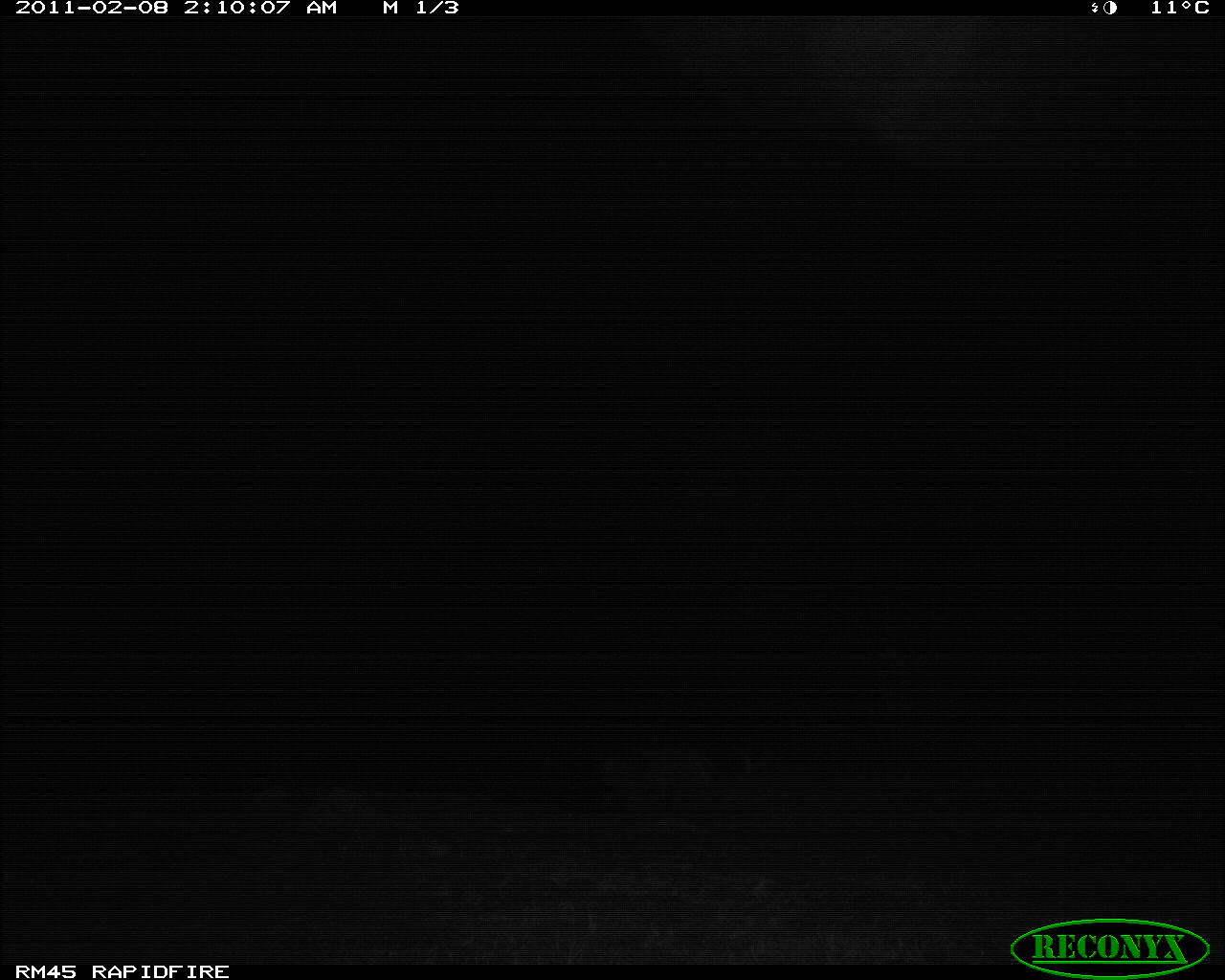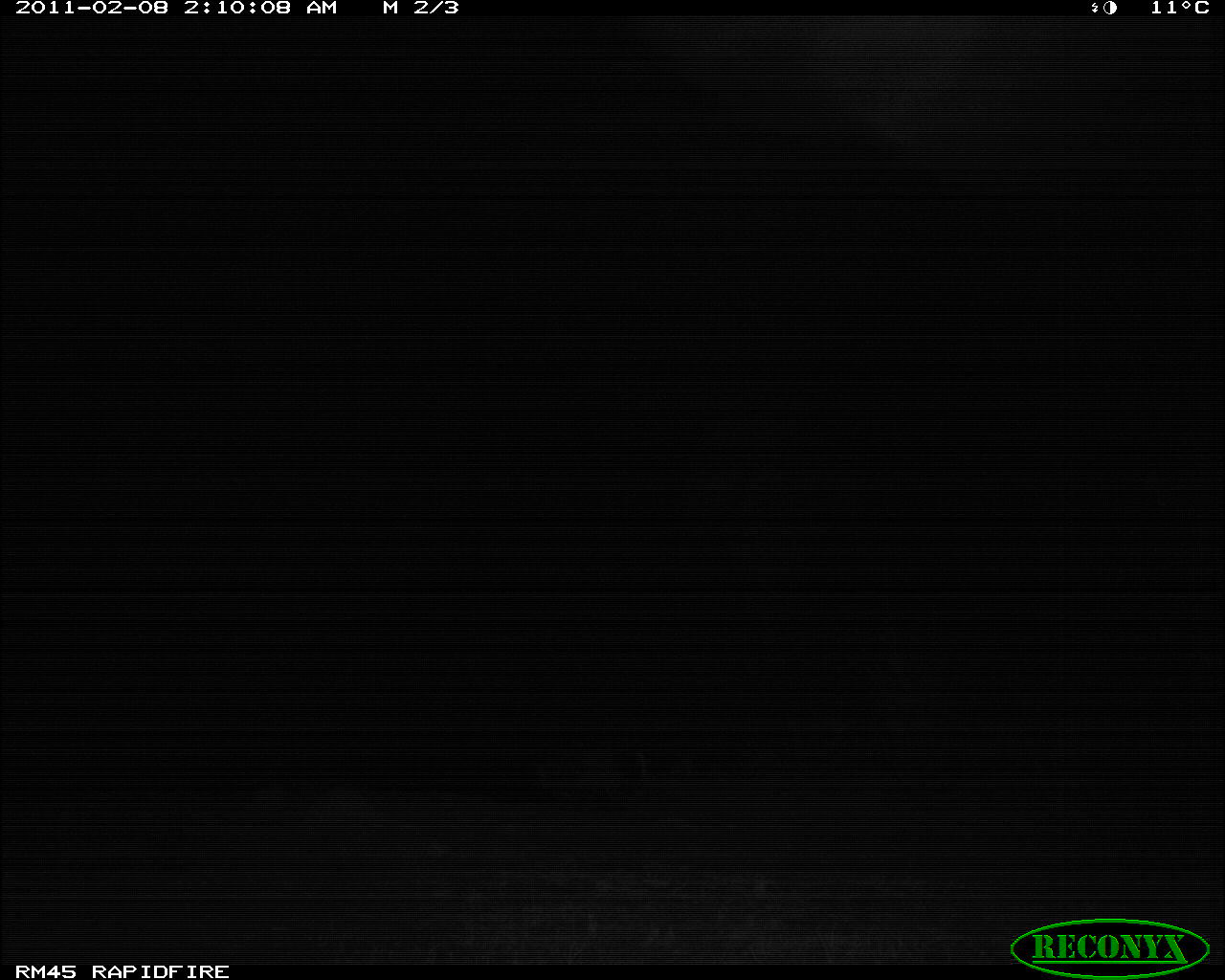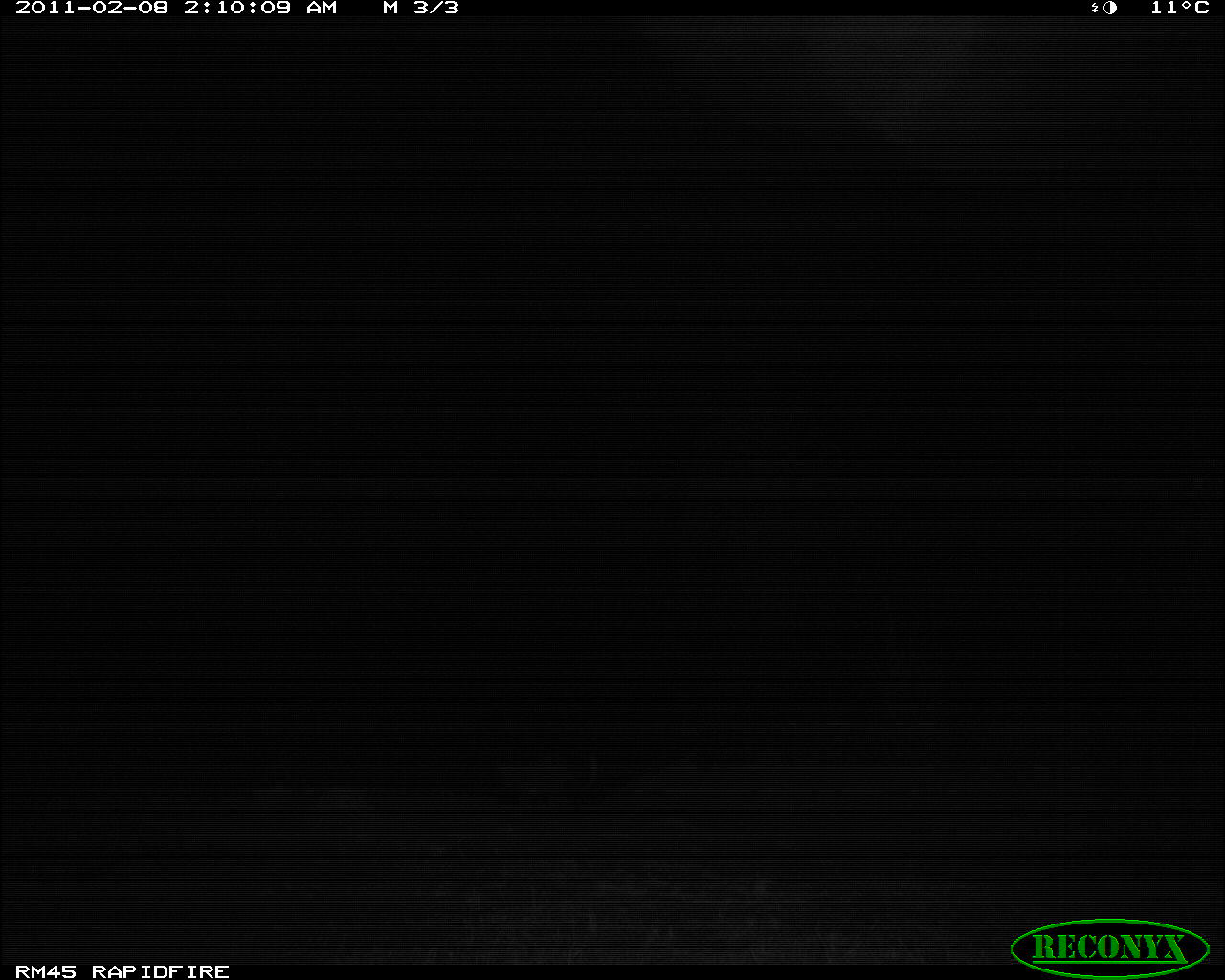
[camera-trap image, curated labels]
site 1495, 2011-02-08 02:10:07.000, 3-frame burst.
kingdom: Animalia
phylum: Chordata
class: Mammalia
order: Carnivora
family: Felidae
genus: Panthera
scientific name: Panthera pardus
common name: leopard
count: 2